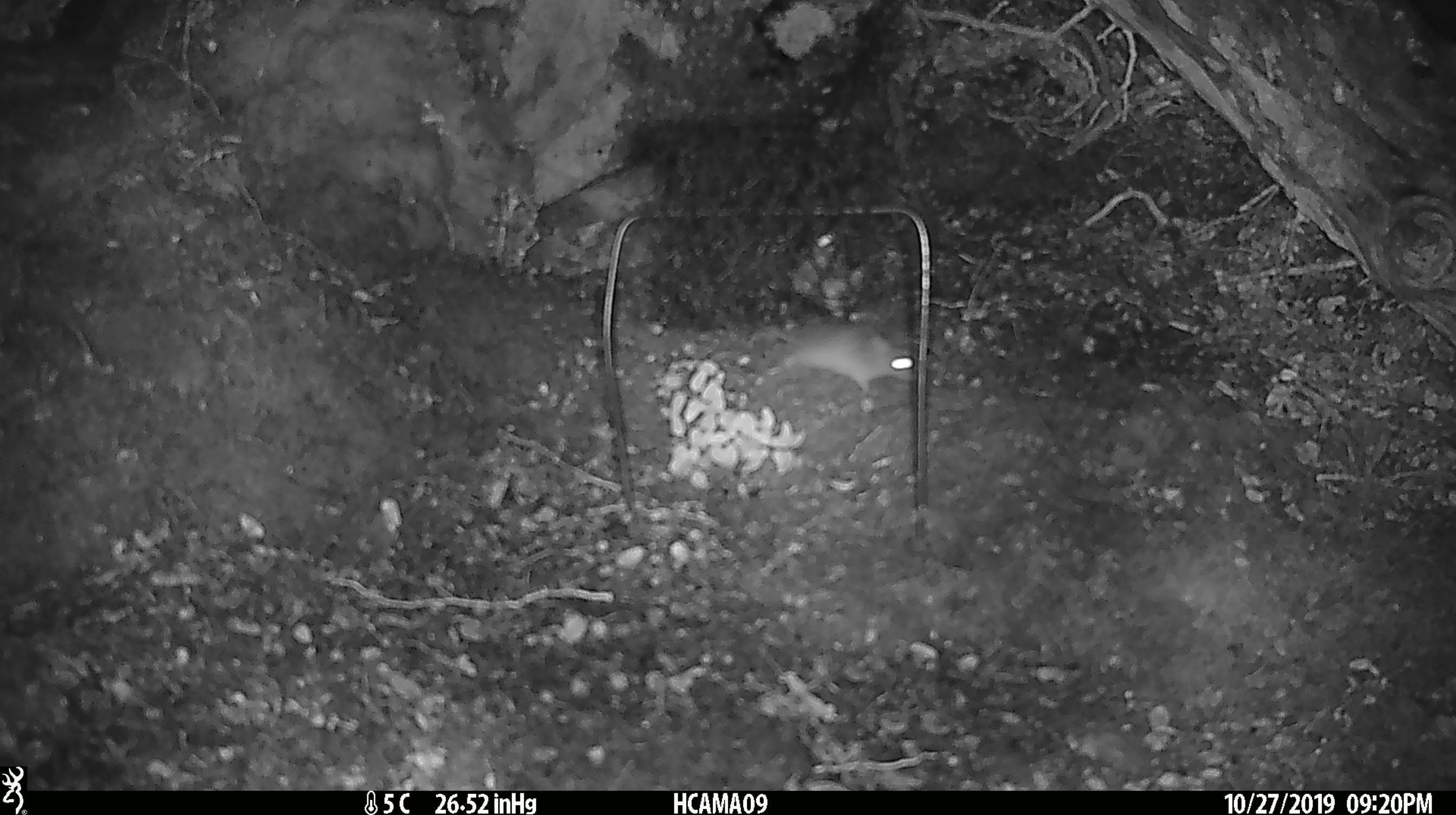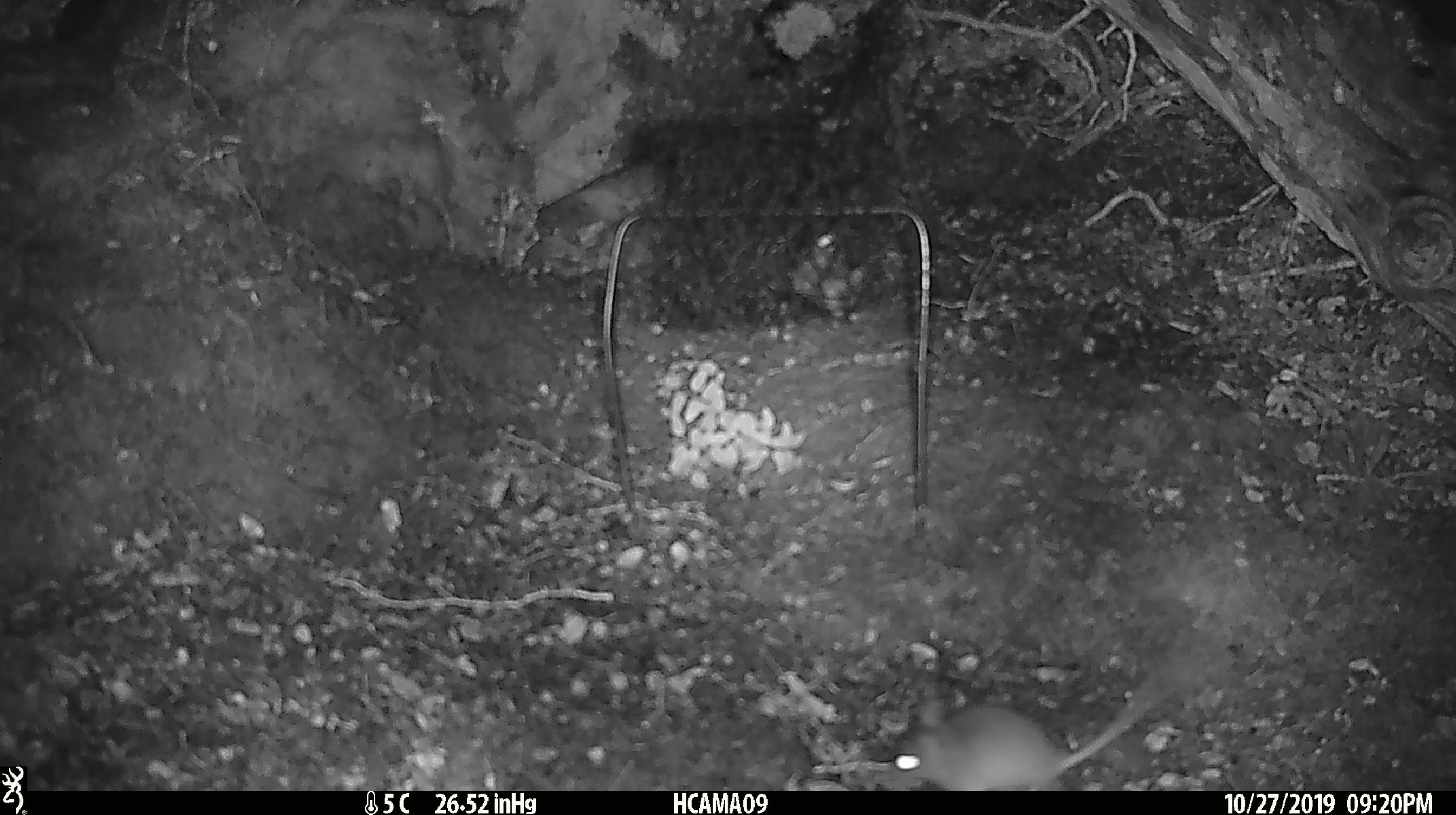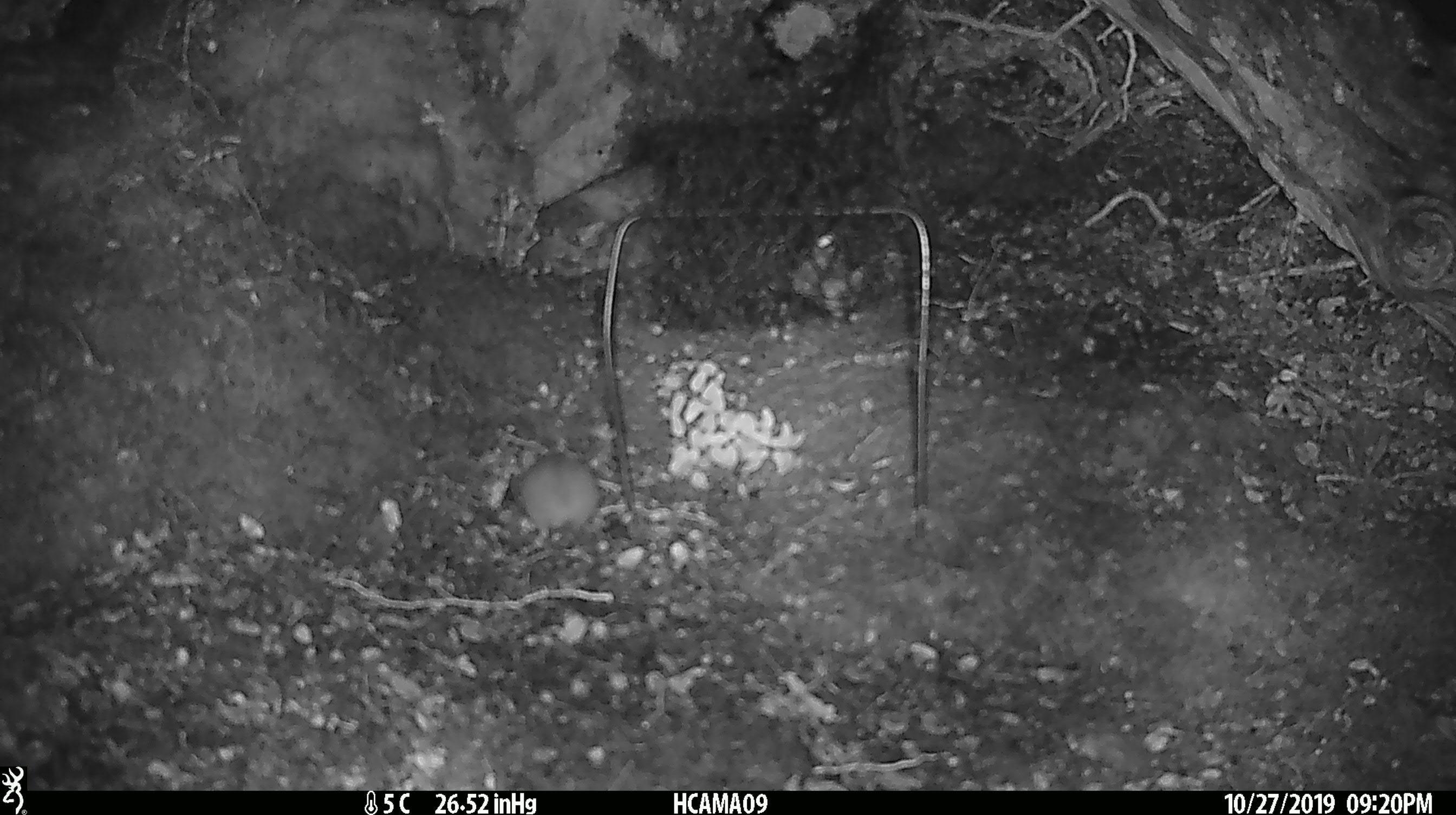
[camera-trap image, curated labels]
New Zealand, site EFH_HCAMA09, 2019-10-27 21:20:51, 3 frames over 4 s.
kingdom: Animalia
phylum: Chordata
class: Mammalia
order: Rodentia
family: Muridae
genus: Mus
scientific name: Mus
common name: mouse